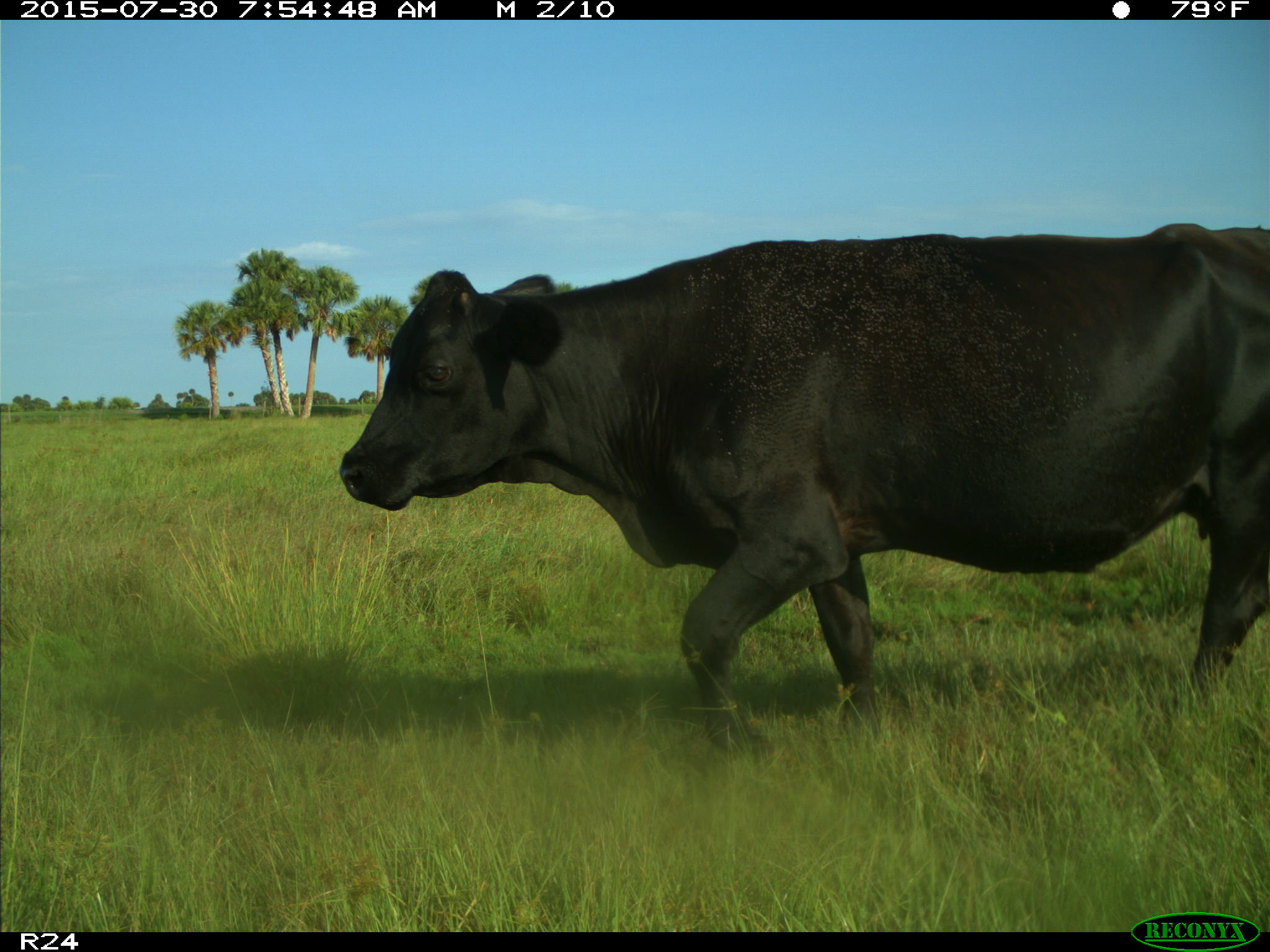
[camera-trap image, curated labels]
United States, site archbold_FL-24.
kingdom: Animalia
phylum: Chordata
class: Mammalia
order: Artiodactyla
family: Bovidae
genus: Bos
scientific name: Bos taurus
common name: domestic cow